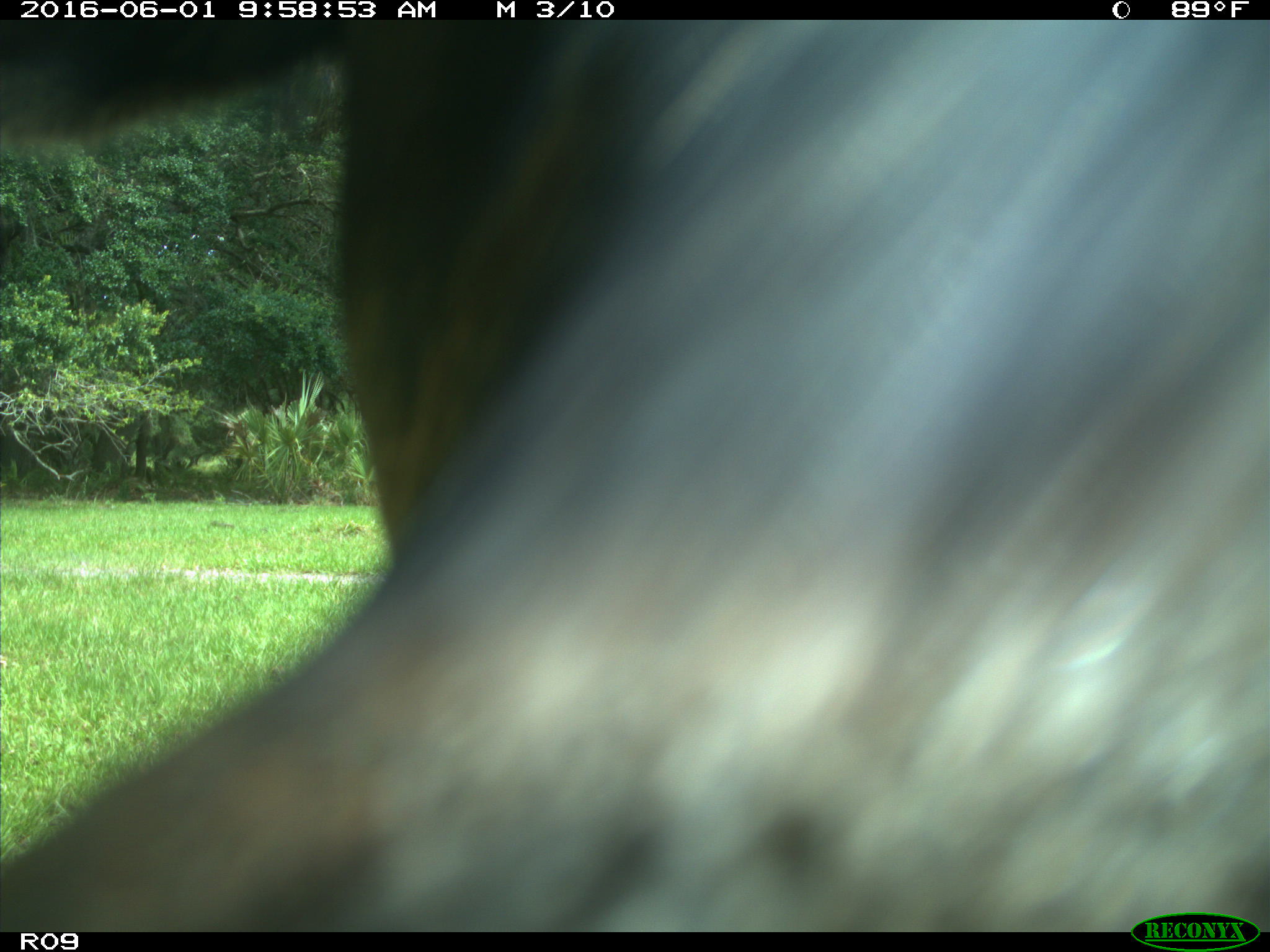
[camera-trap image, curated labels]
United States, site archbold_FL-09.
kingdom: Animalia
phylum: Chordata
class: Mammalia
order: Artiodactyla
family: Bovidae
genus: Bos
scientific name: Bos taurus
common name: domestic cow